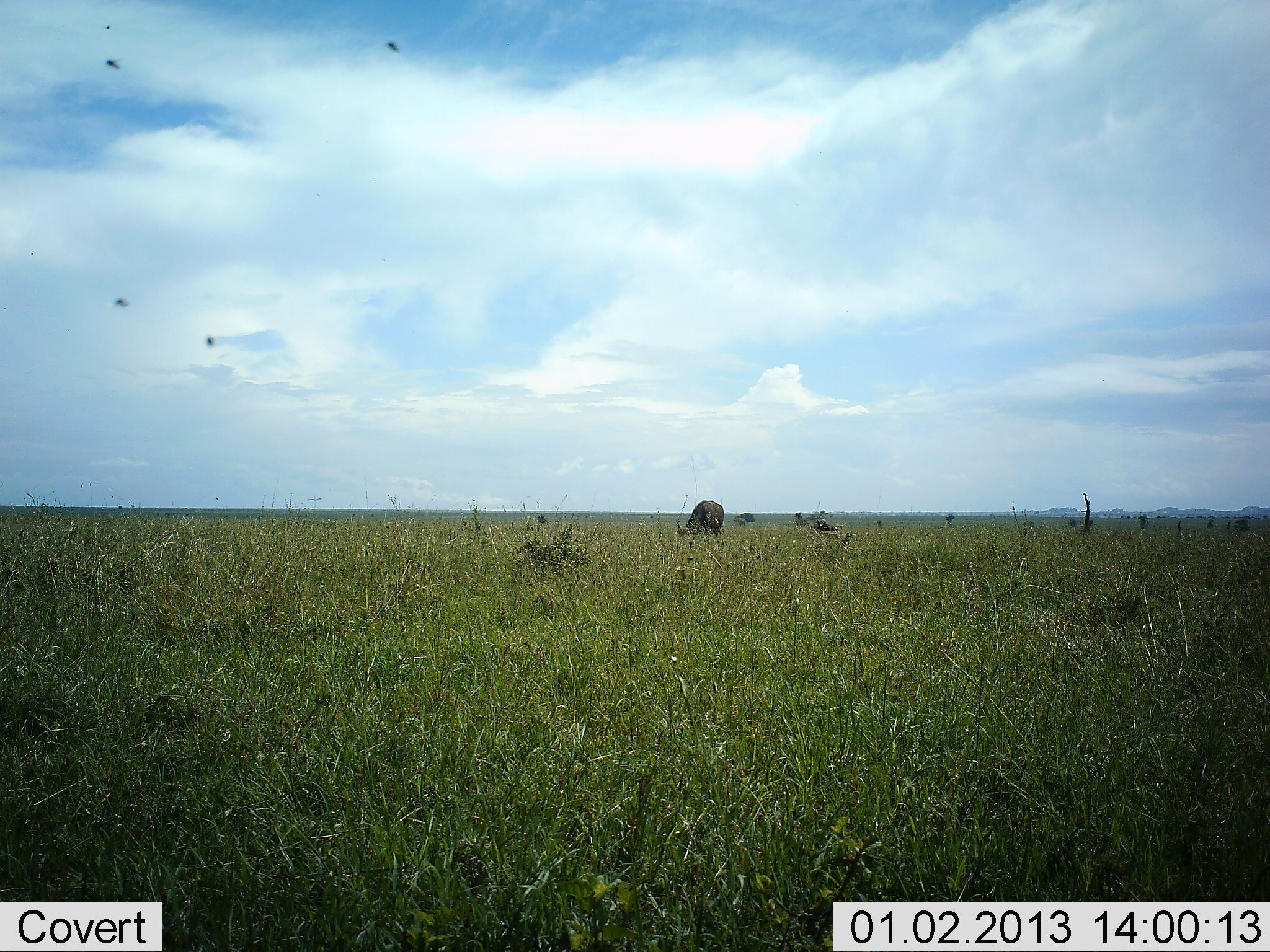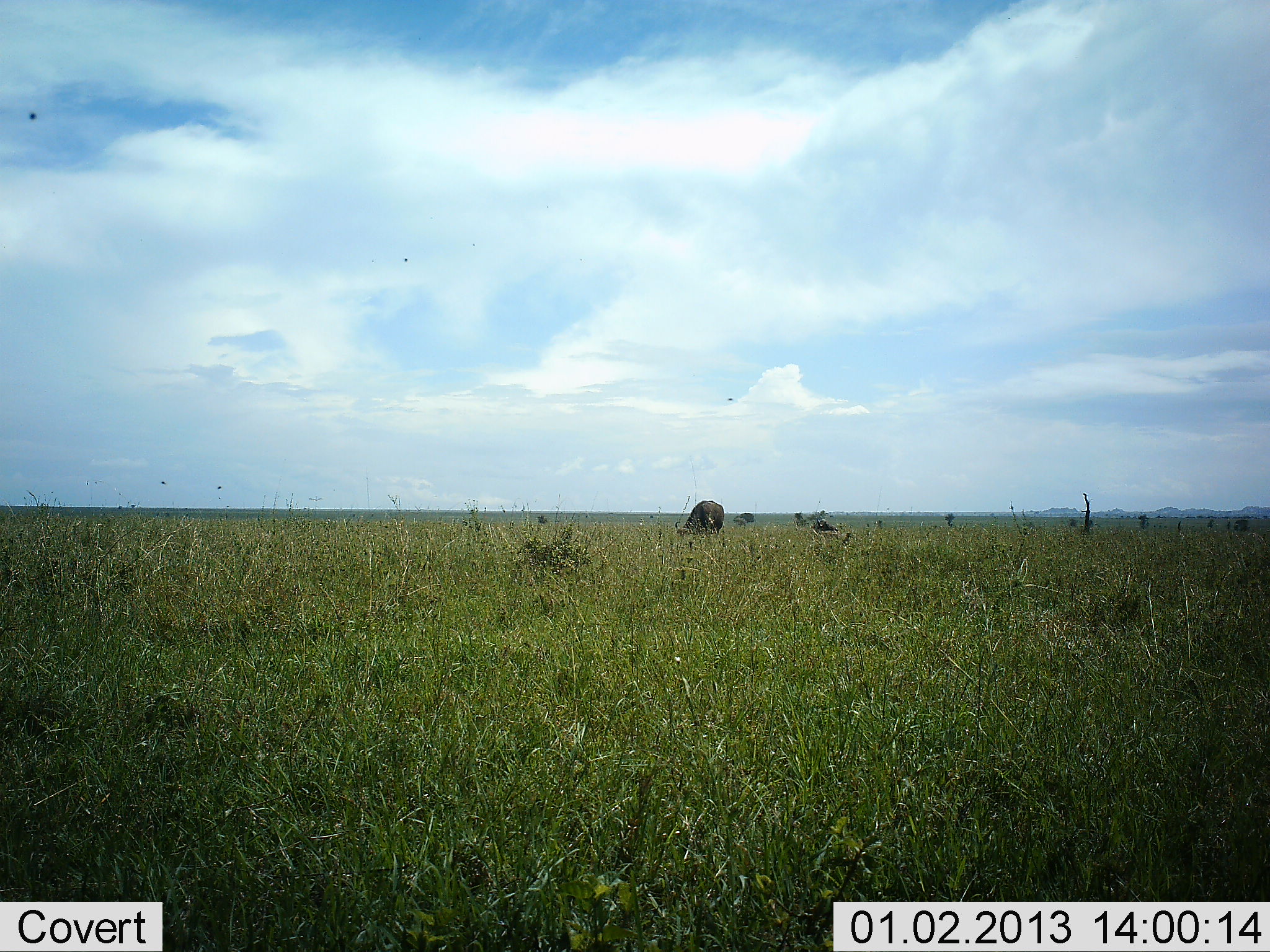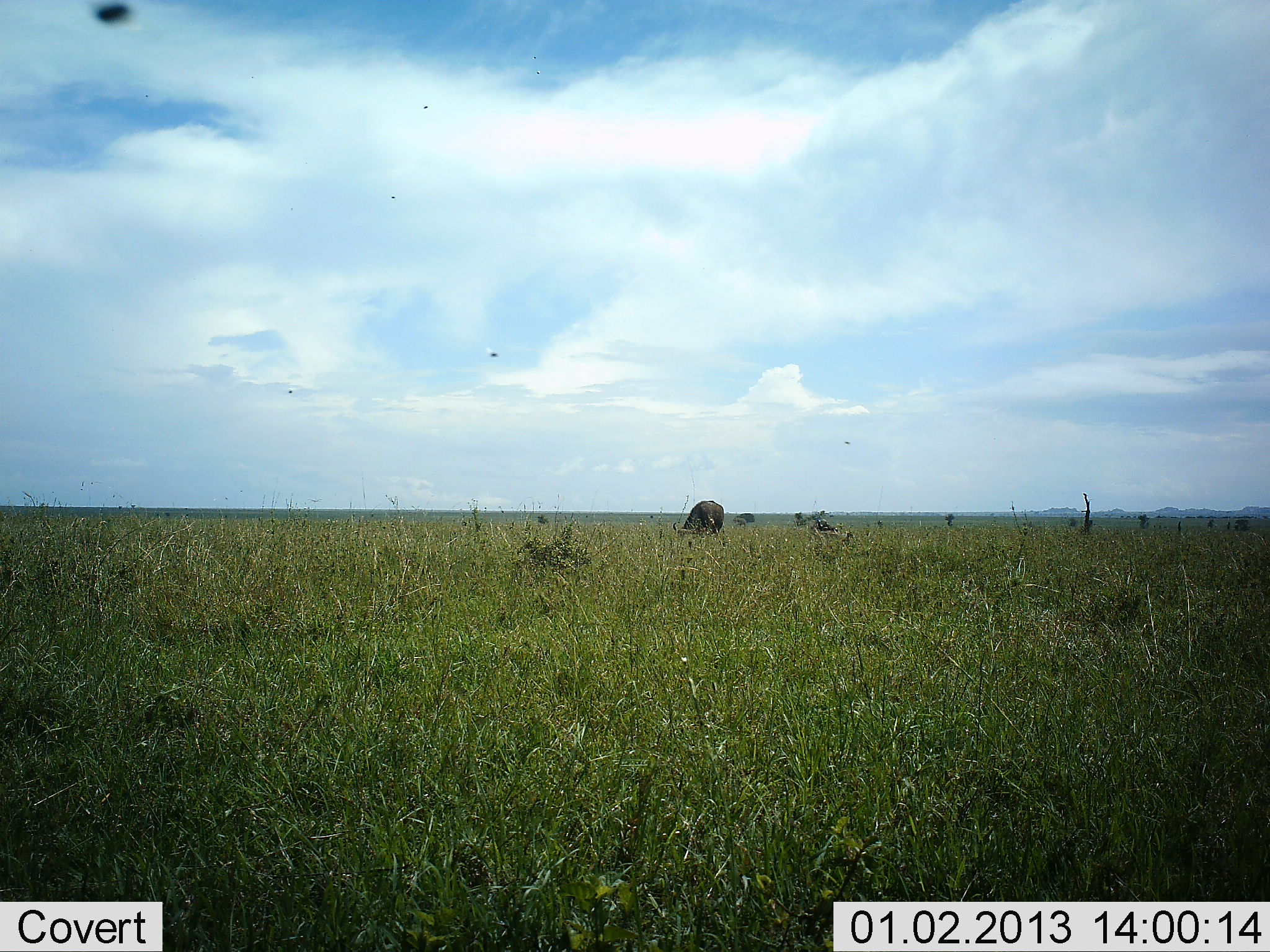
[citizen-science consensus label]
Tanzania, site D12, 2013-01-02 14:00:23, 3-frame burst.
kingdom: Animalia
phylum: Chordata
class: Mammalia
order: Artiodactyla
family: Bovidae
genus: Syncerus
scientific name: Syncerus caffer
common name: cape buffalo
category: buffalo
Buffalo (cape buffalo) (Syncerus caffer), count 1. Behavior (volunteer vote fractions): standing 24%, resting 0%, moving 0%, interacting 0%. Young present (vote fraction): 0%. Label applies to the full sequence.